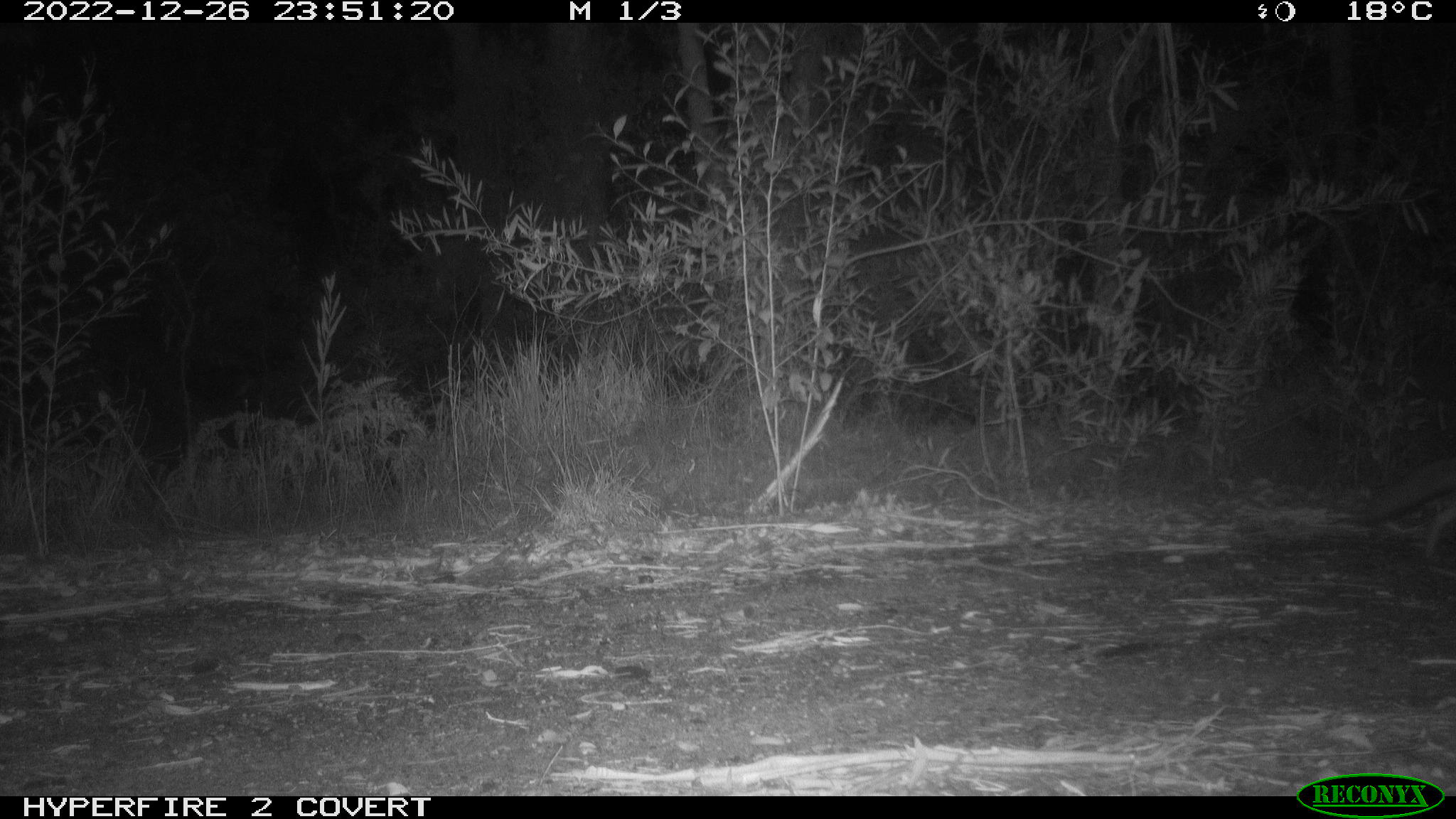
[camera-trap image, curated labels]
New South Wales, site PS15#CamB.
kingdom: Animalia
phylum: Chordata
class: Mammalia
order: Carnivora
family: Canidae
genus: Vulpes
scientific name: Vulpes vulpes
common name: red fox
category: fox